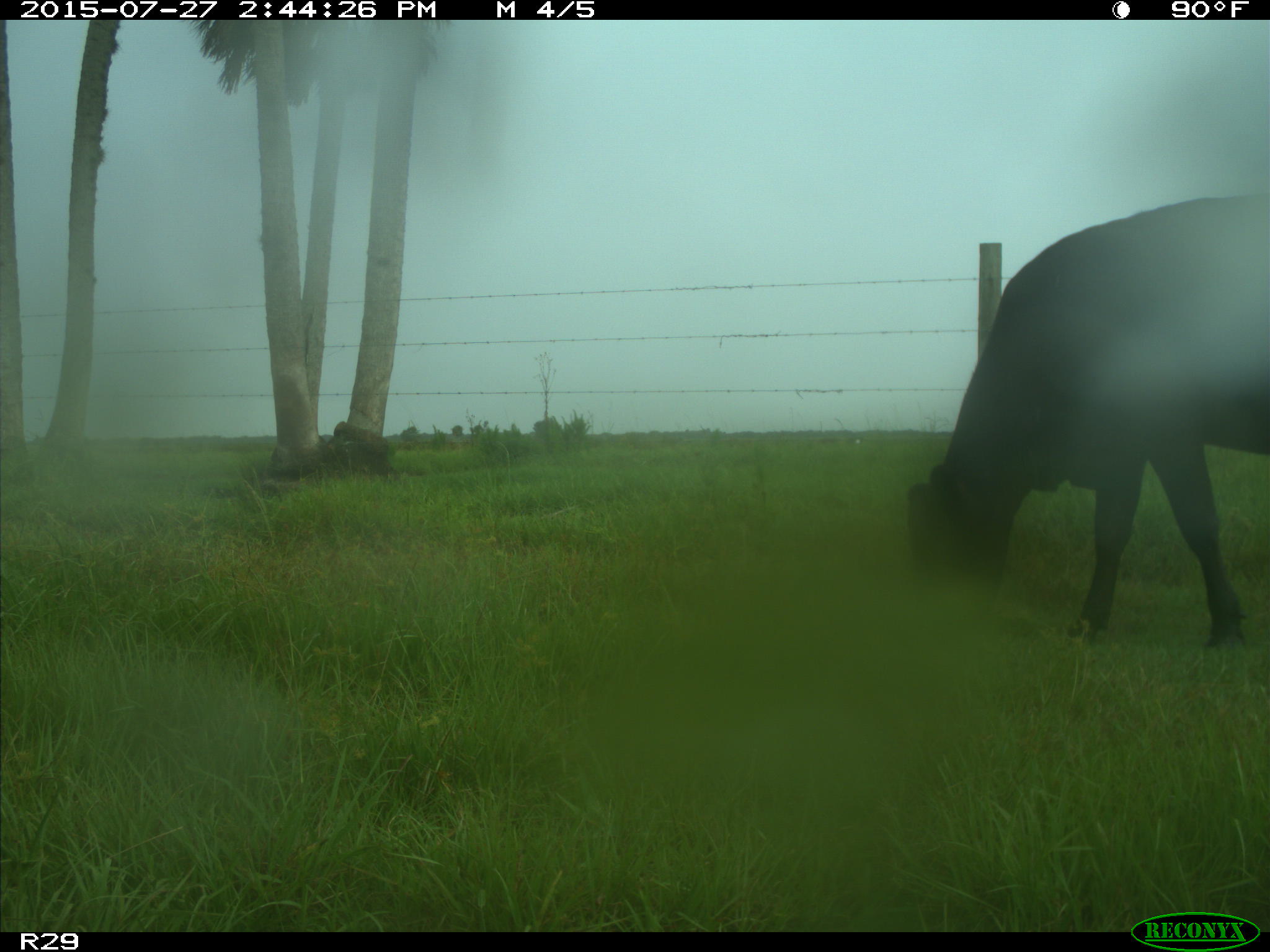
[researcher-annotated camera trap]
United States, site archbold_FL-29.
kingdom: Animalia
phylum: Chordata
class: Mammalia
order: Artiodactyla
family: Bovidae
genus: Bos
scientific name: Bos taurus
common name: domestic cow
Bos taurus (domestic cow).